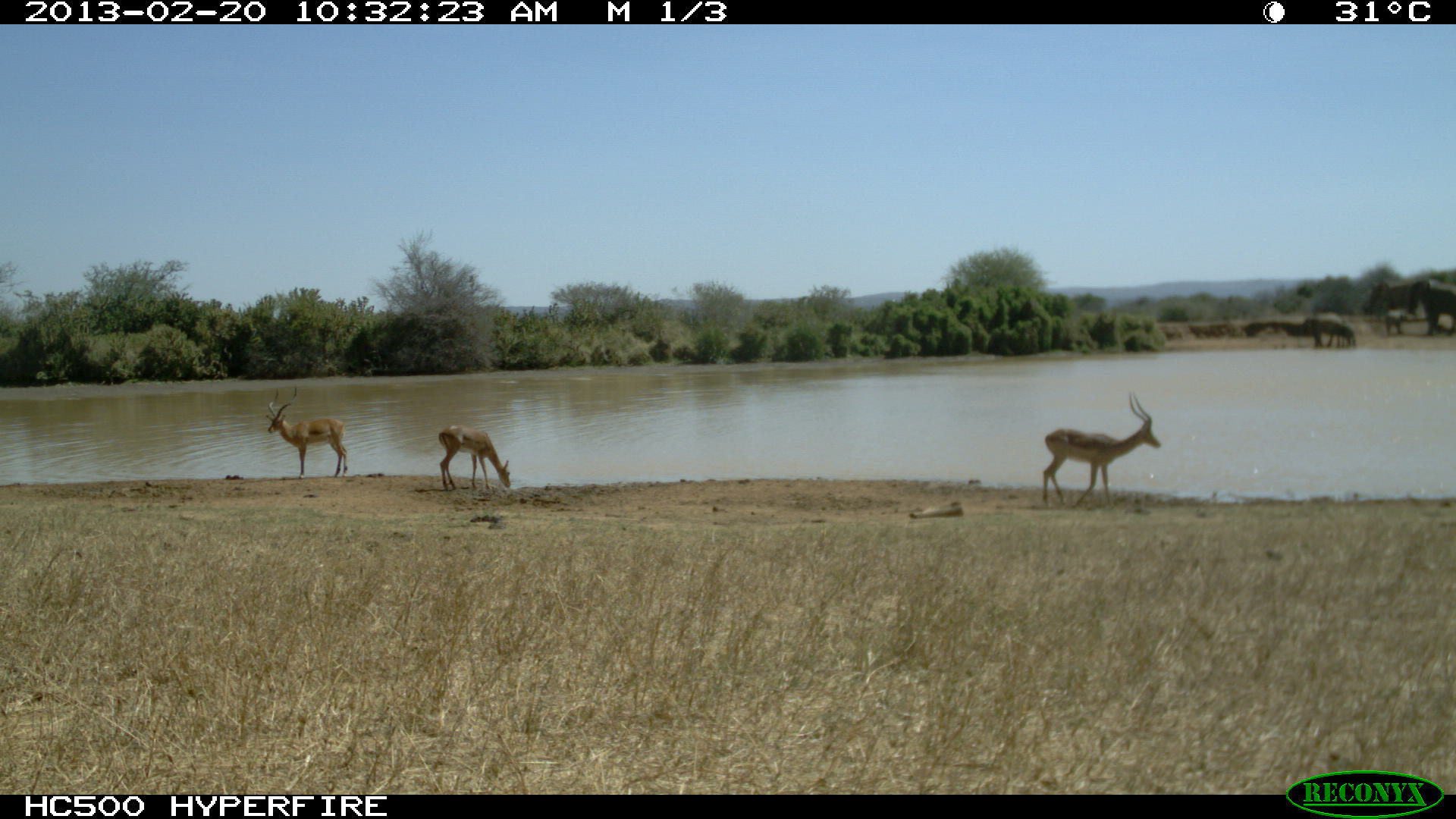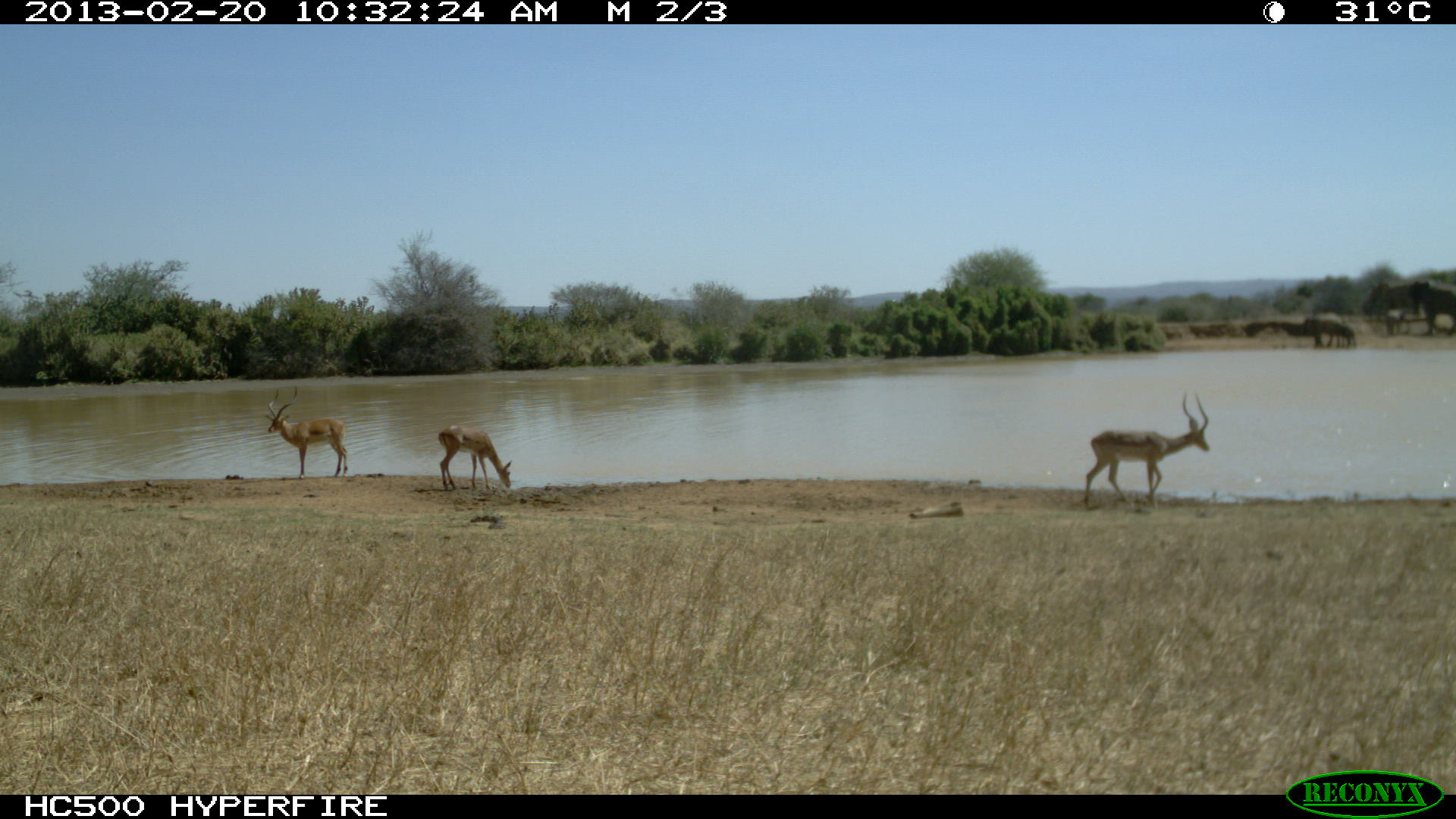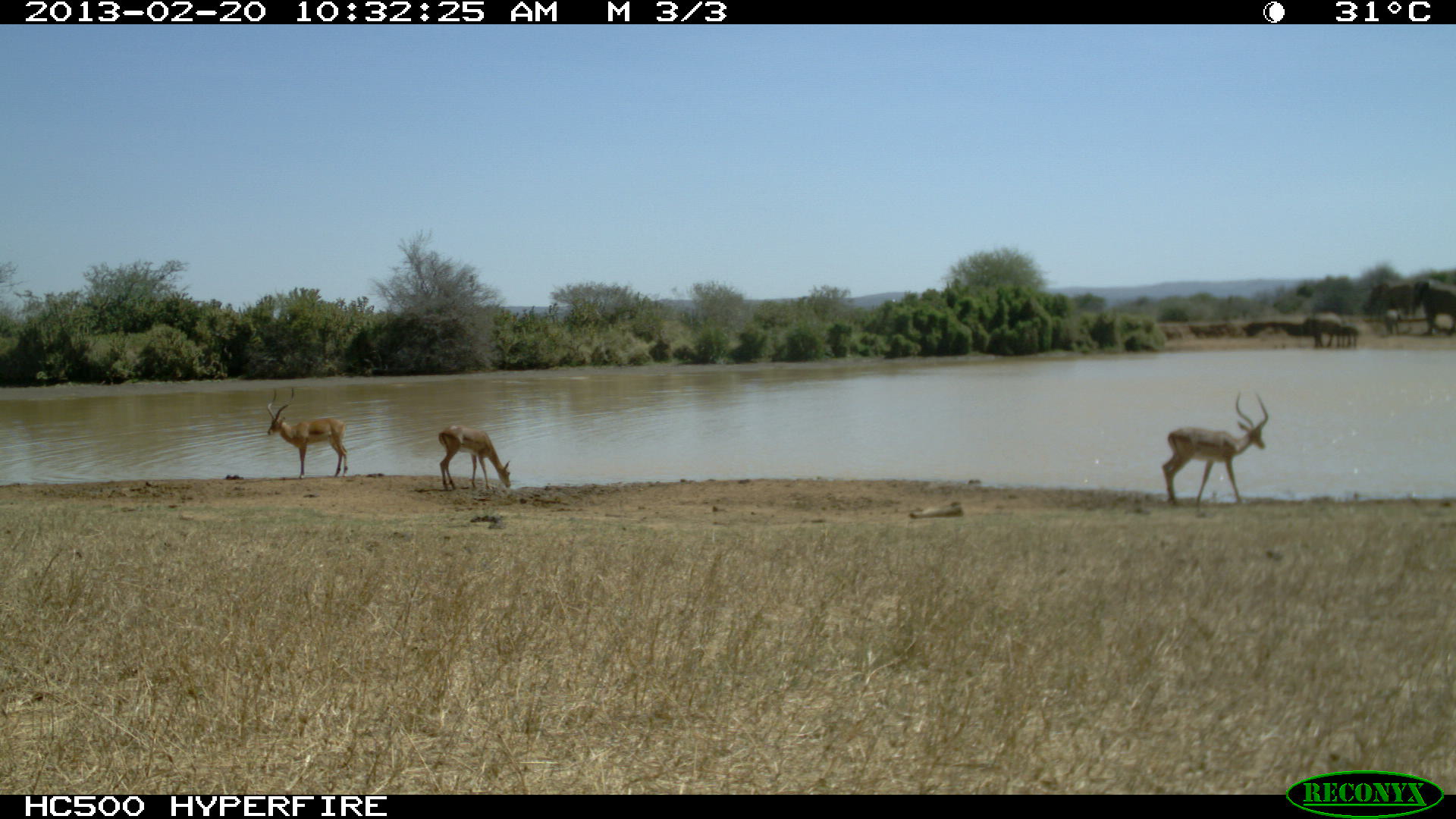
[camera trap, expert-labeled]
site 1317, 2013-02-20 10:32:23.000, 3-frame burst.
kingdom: Animalia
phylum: Chordata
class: Mammalia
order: Artiodactyla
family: Bovidae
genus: Aepyceros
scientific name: Aepyceros melampus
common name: impala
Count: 3.